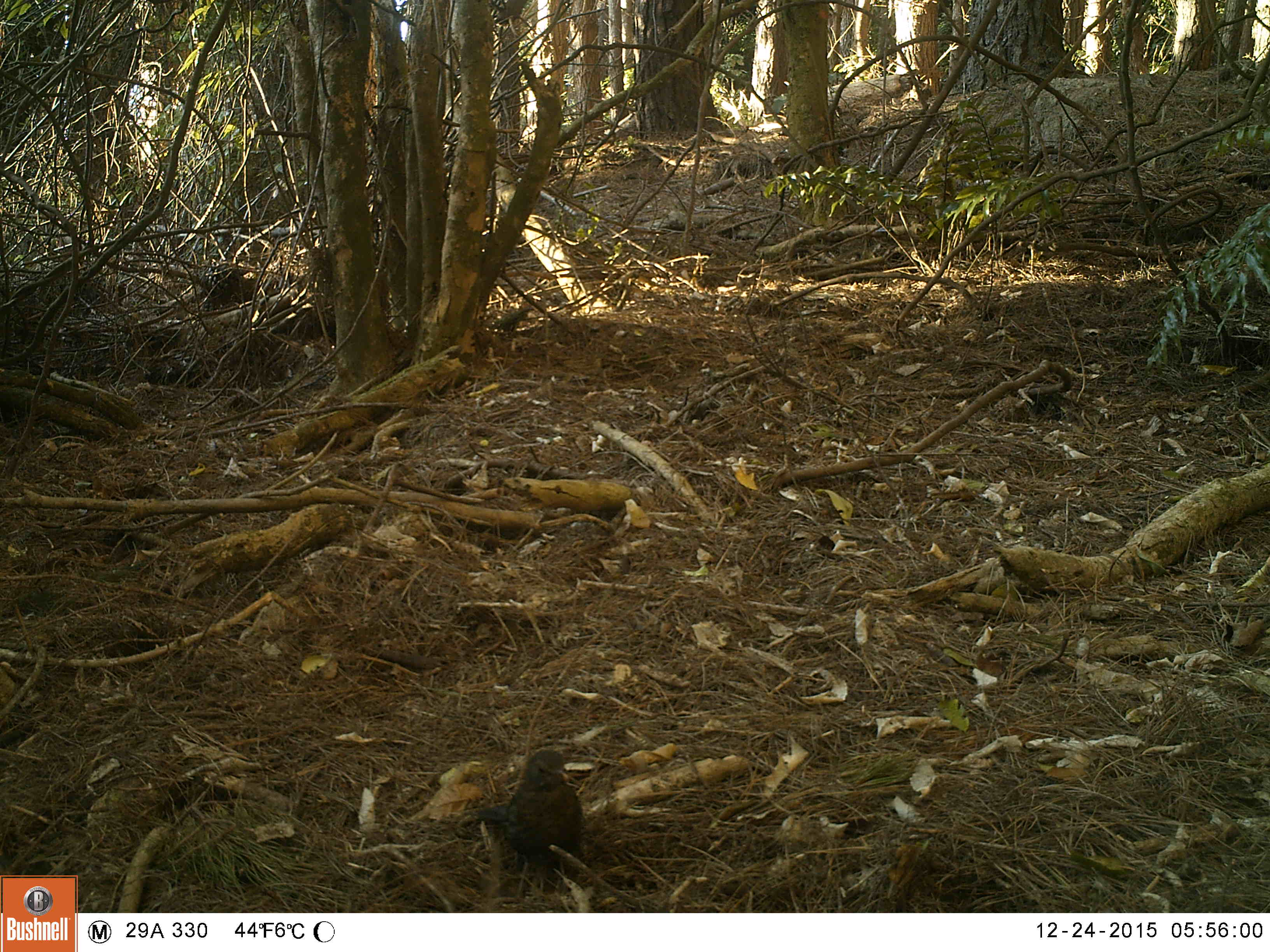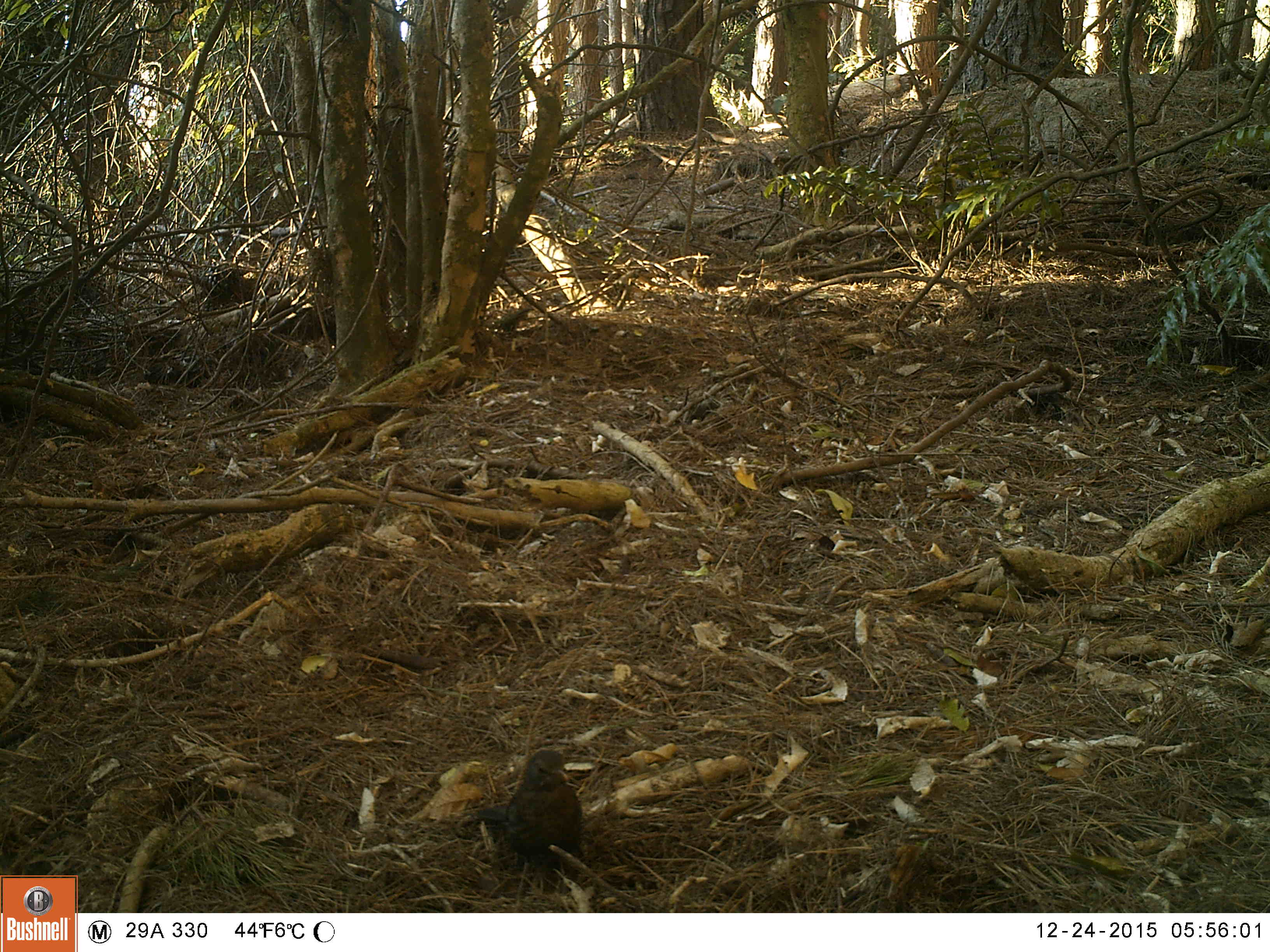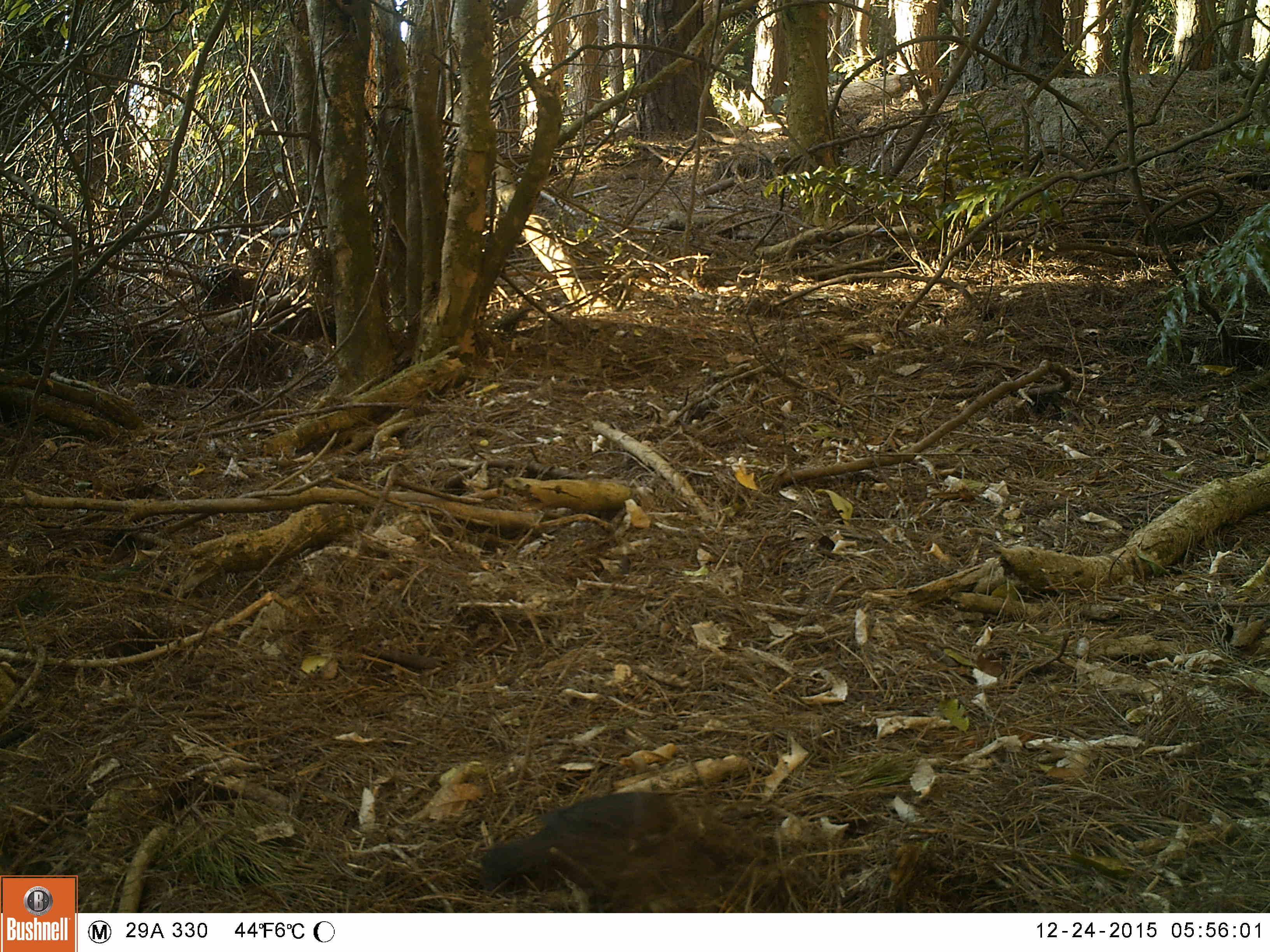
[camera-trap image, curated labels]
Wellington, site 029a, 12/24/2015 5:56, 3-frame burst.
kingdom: Animalia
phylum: Chordata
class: Aves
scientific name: Aves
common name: bird